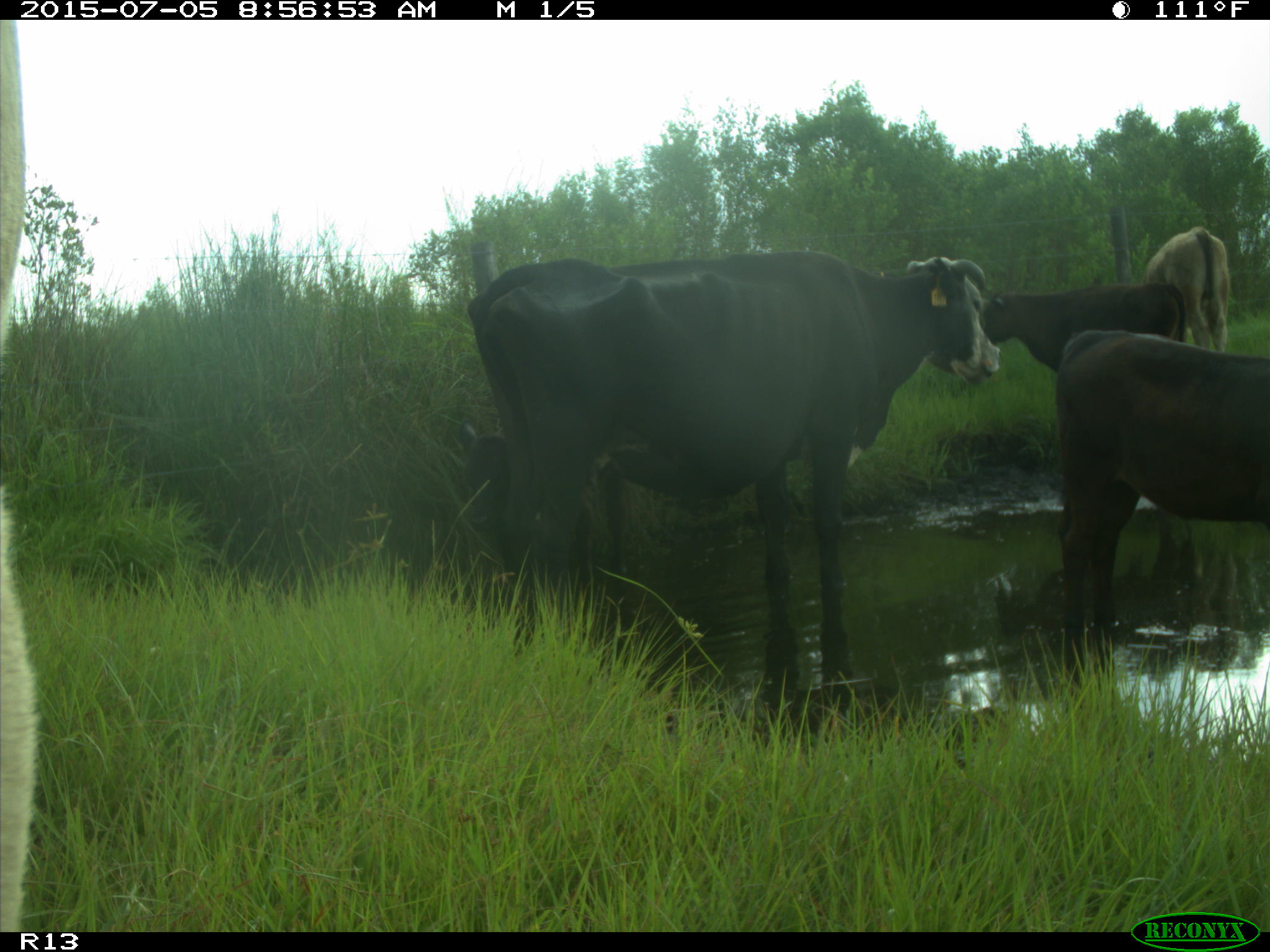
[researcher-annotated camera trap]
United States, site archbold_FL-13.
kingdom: Animalia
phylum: Chordata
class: Mammalia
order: Artiodactyla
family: Bovidae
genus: Bos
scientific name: Bos taurus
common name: domestic cow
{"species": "Bos taurus (domestic cow)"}